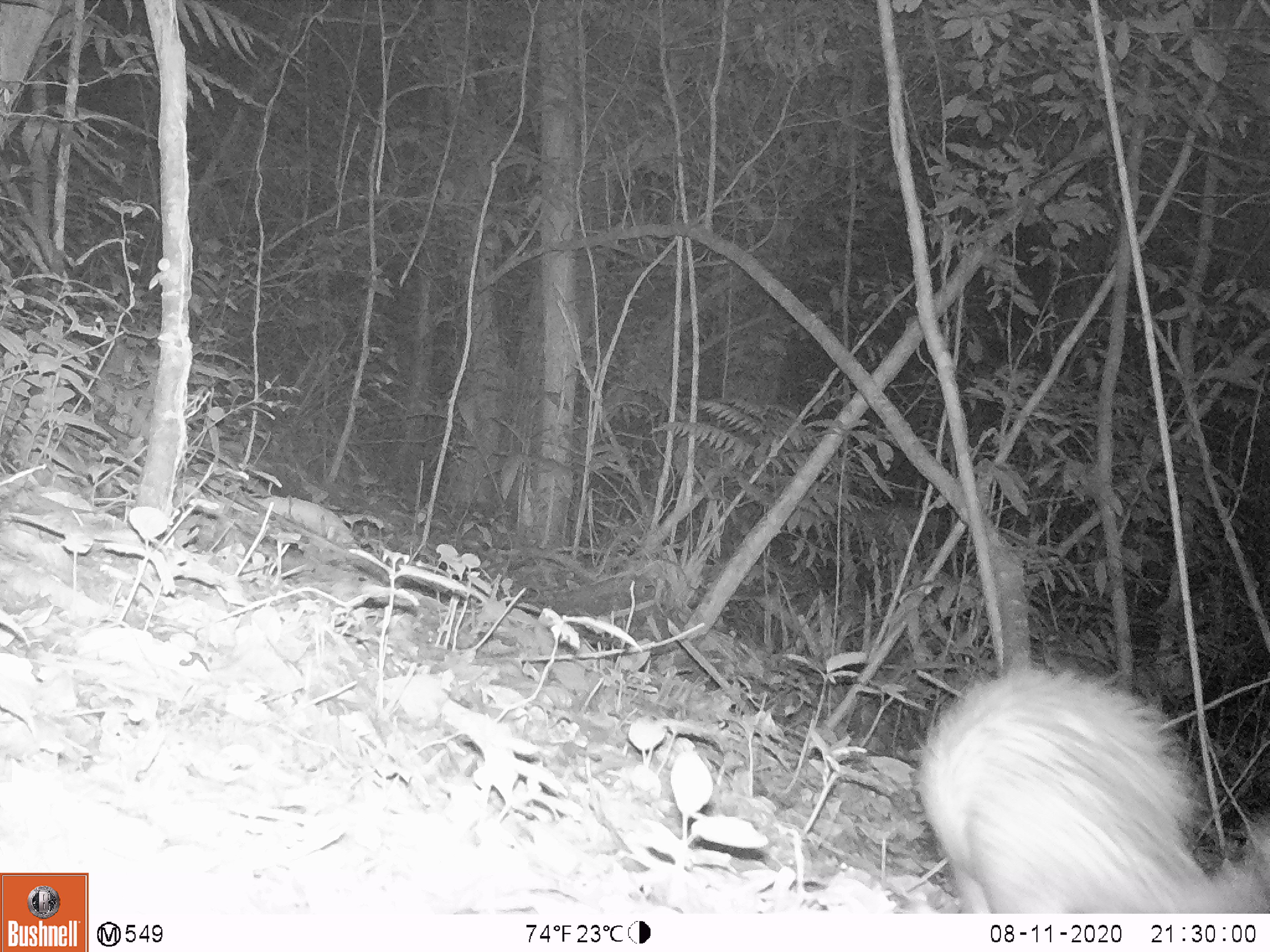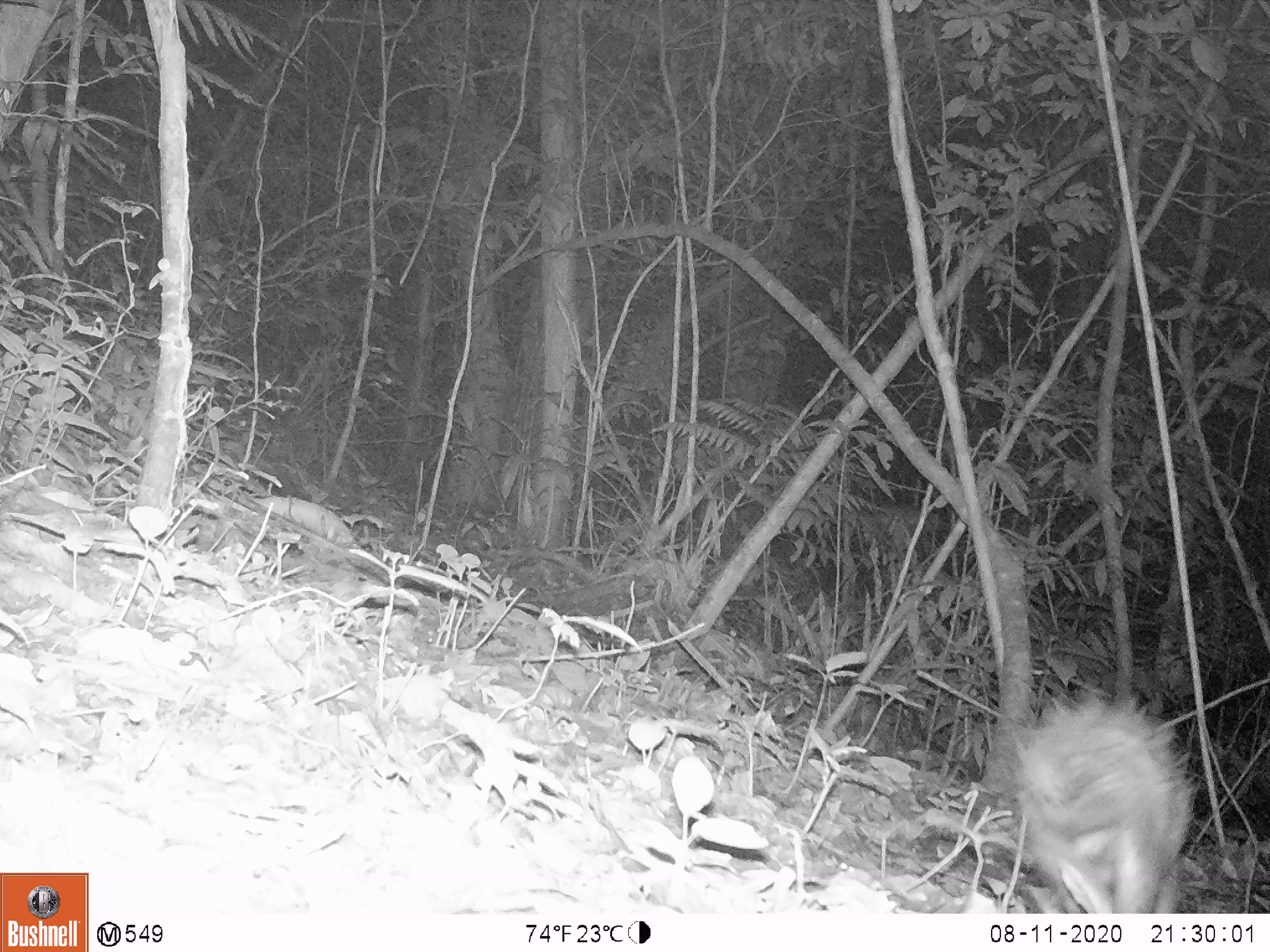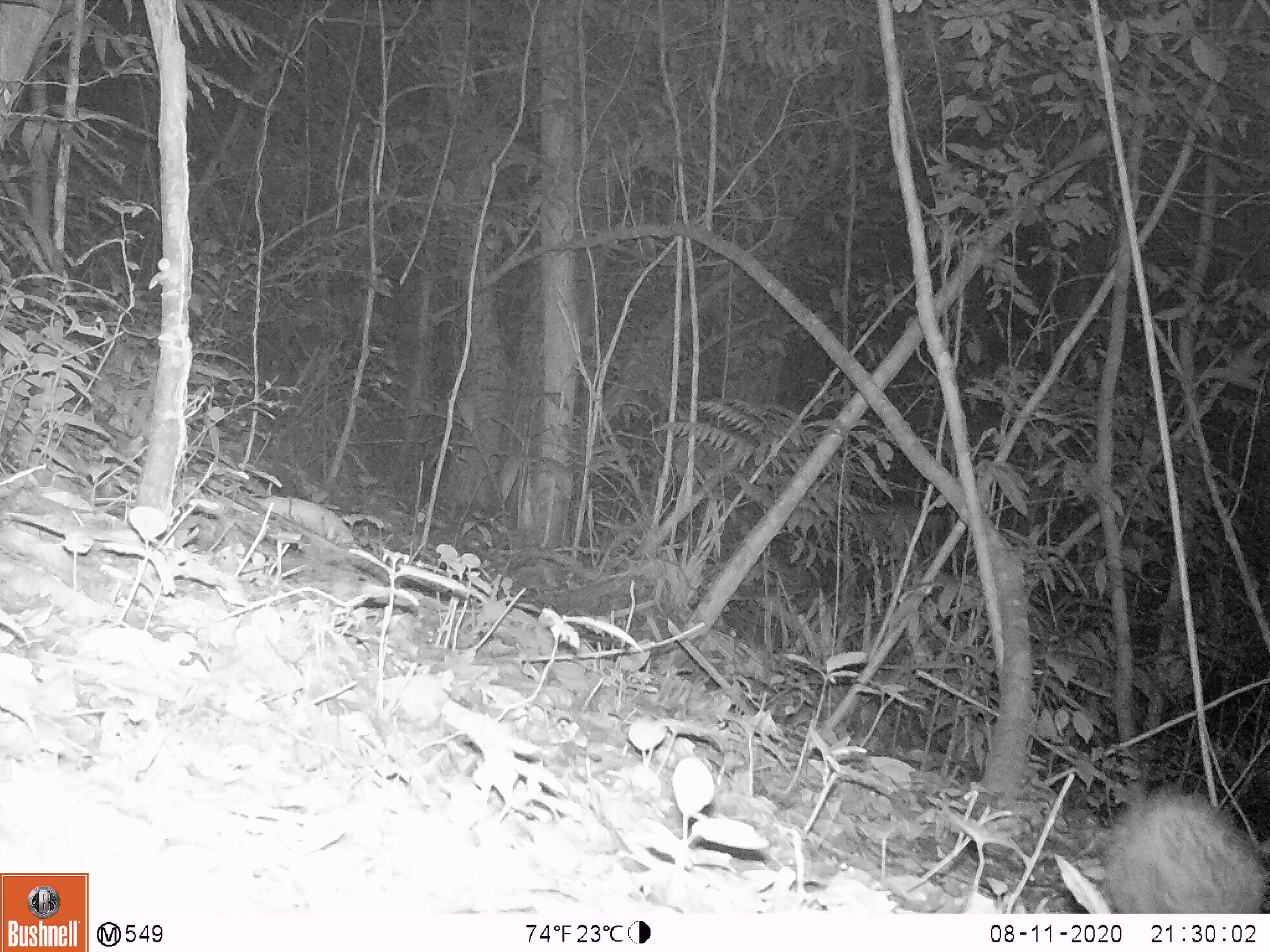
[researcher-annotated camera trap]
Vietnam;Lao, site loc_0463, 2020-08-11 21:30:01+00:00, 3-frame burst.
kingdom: Animalia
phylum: Chordata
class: Mammalia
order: Rodentia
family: Hystricidae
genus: Atherurus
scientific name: Atherurus macrourus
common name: asiatic brush-tailed porcupine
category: asiatic brush tailed porcupine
Asiatic brush tailed porcupine (asiatic brush-tailed porcupine) (Atherurus macrourus). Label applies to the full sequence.